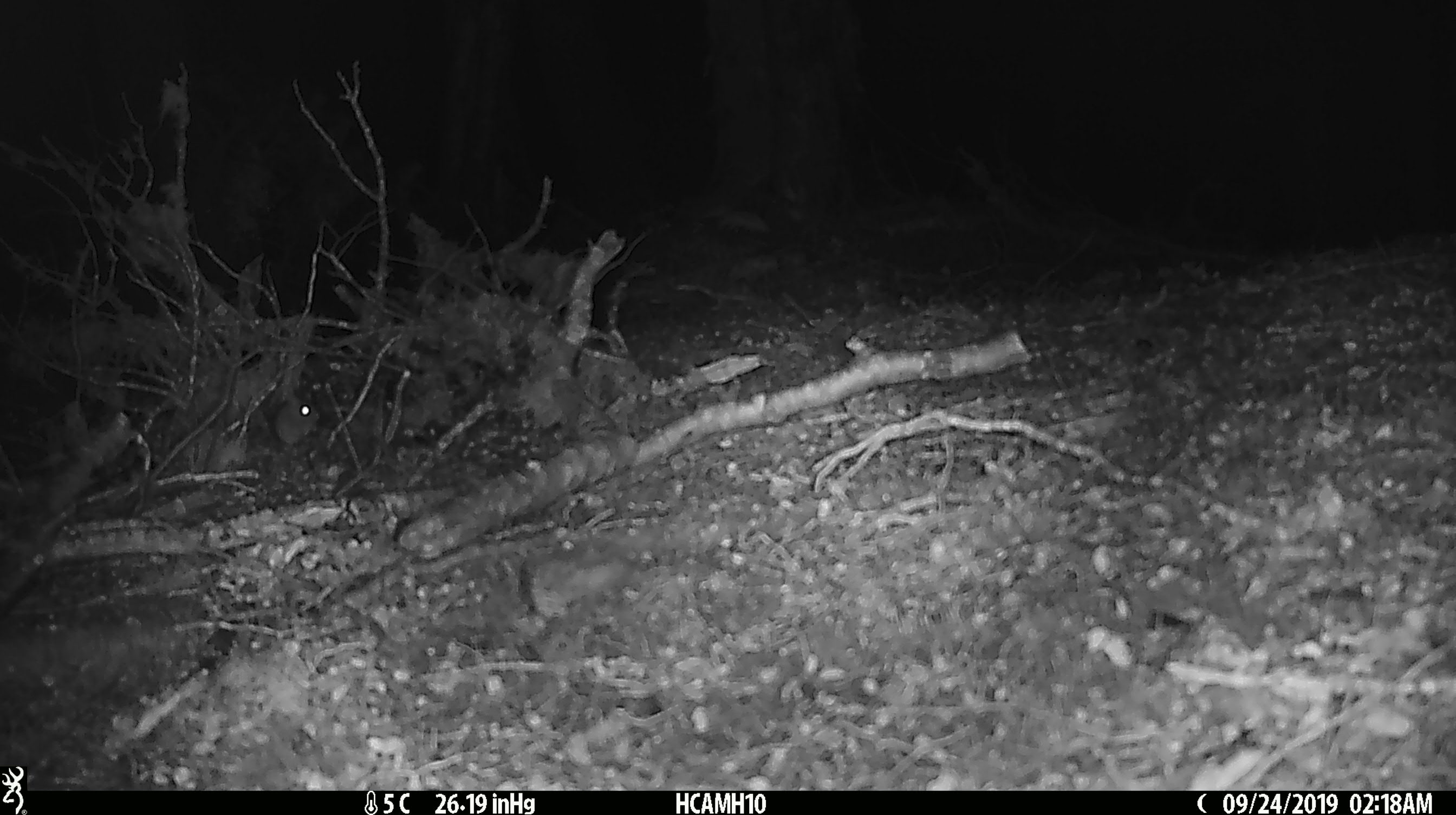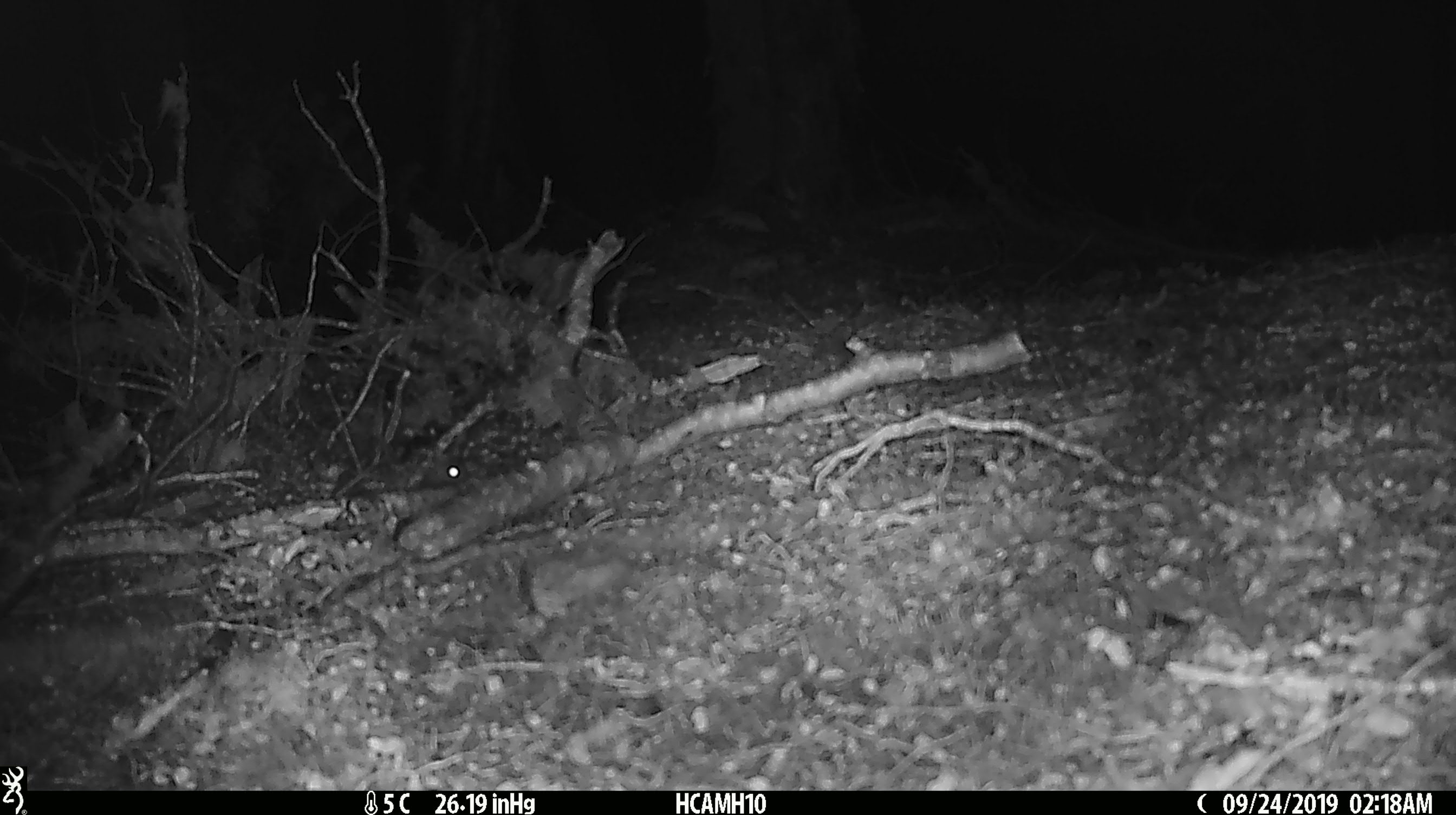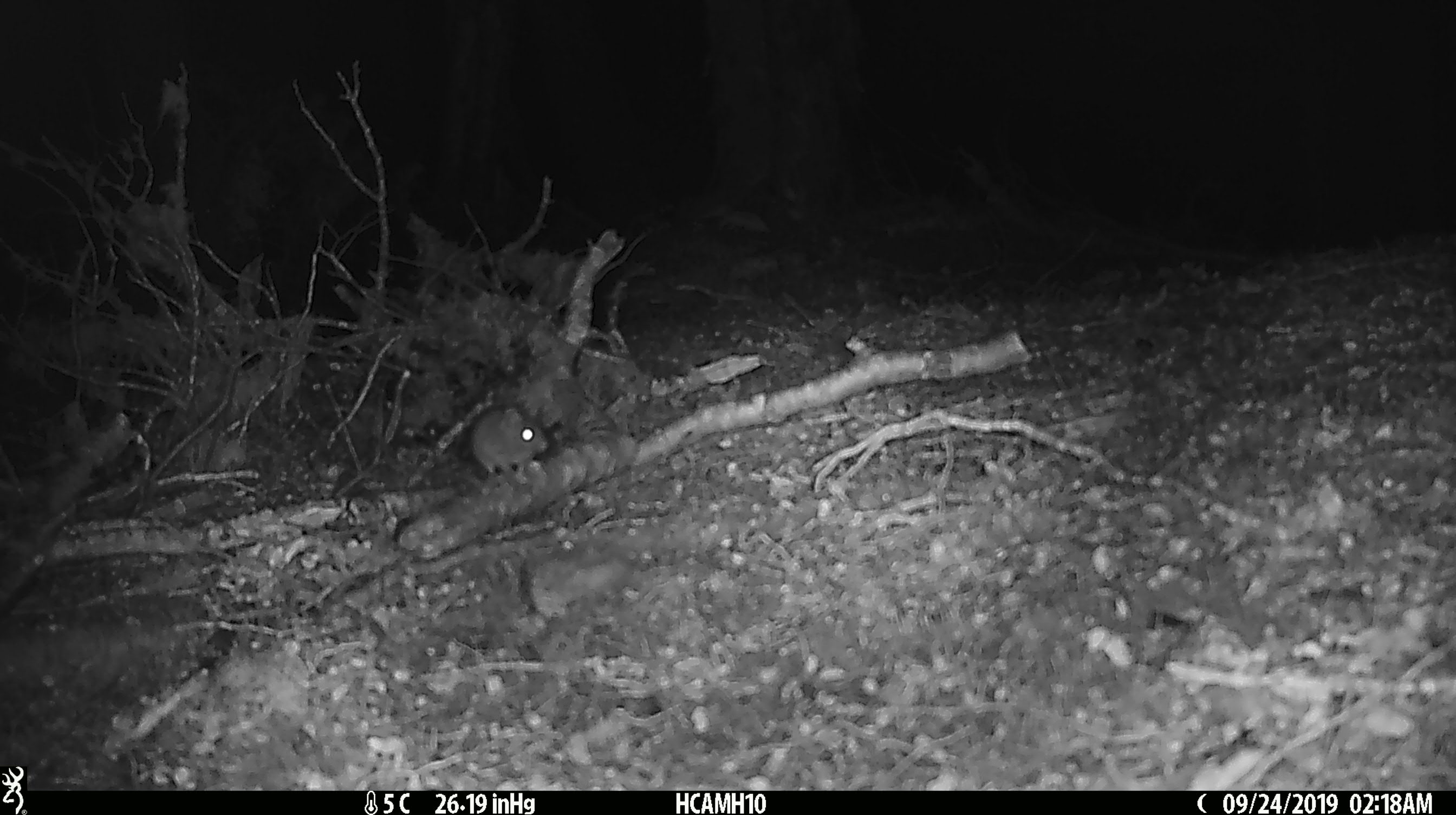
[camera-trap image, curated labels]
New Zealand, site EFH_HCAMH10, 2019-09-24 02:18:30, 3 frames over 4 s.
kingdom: Animalia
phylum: Chordata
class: Mammalia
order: Rodentia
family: Muridae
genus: Mus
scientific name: Mus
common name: mouse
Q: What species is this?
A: Mouse (Mus).